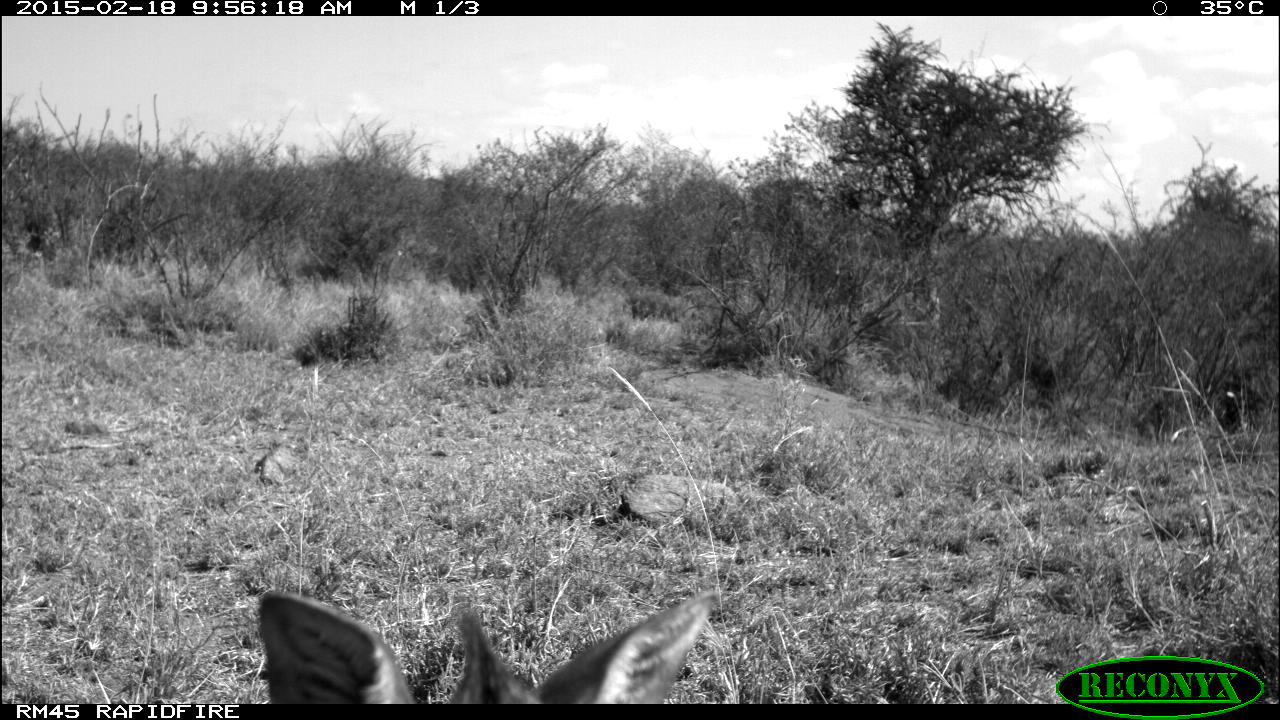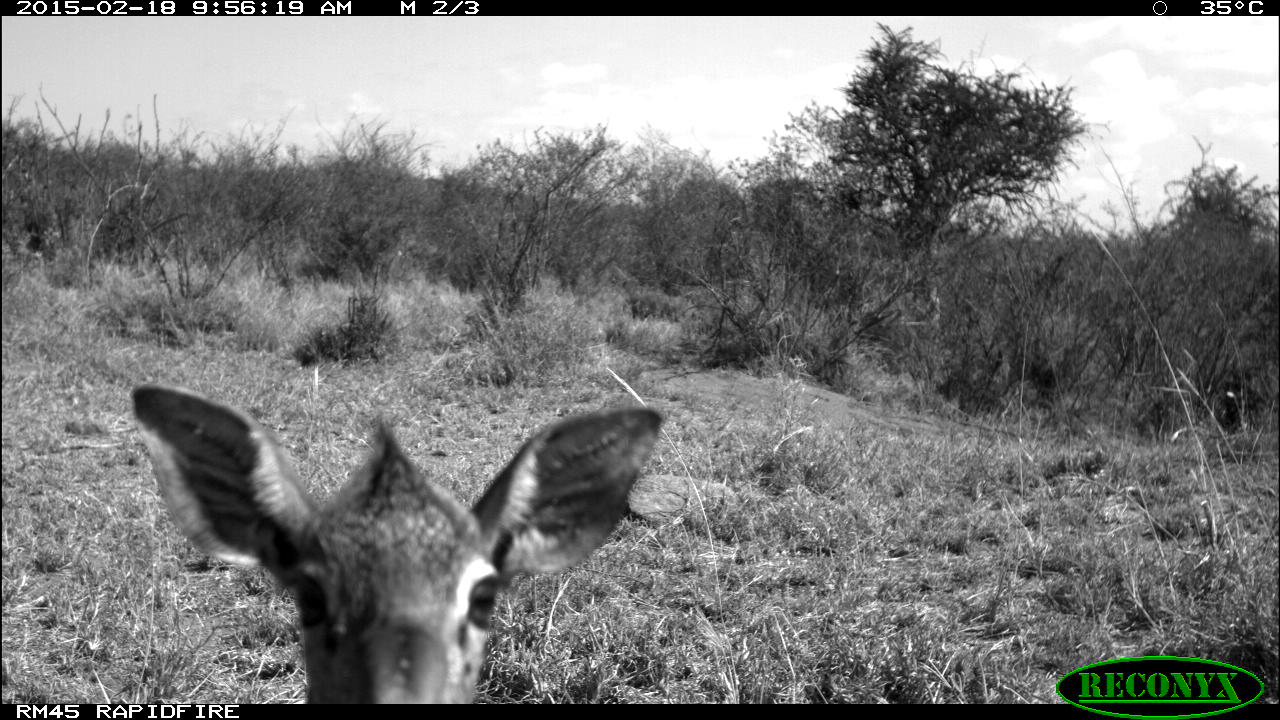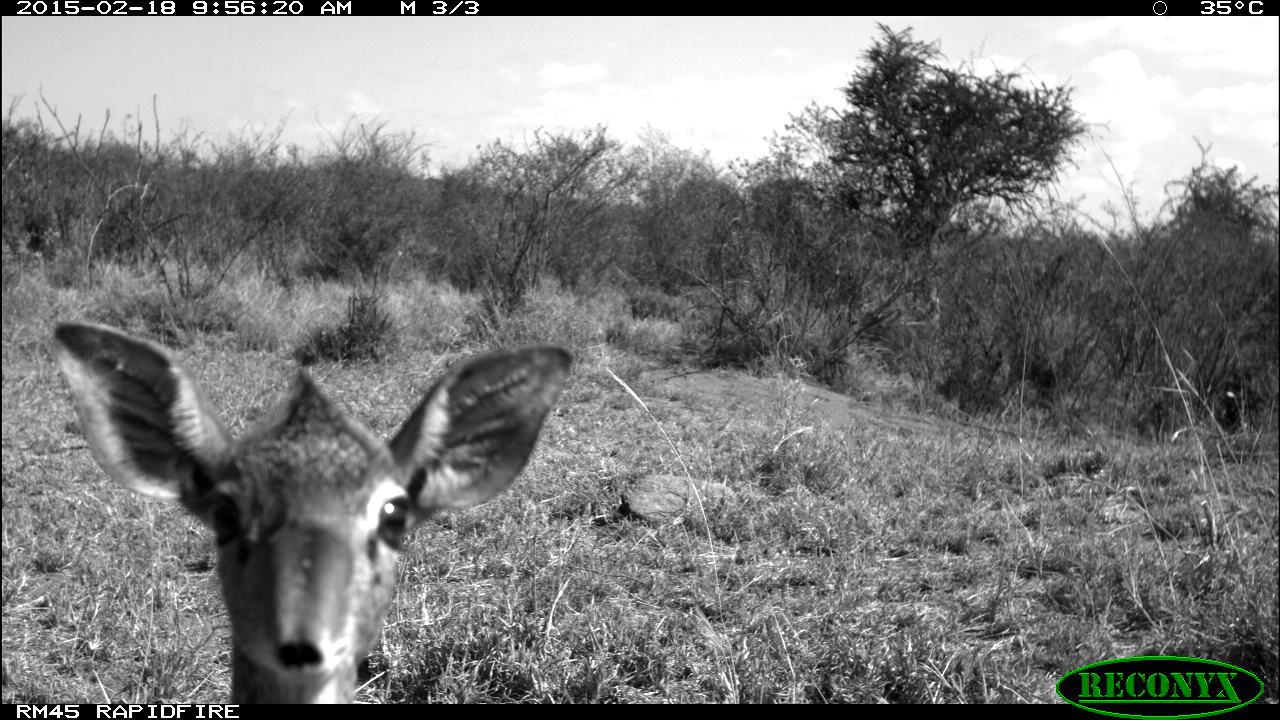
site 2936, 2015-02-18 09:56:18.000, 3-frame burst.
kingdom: Animalia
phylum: Chordata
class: Mammalia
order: Artiodactyla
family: Bovidae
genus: Madoqua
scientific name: Madoqua guentheri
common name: günther's dik-dik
Madoqua guentheri (günther's dik-dik), count 1.